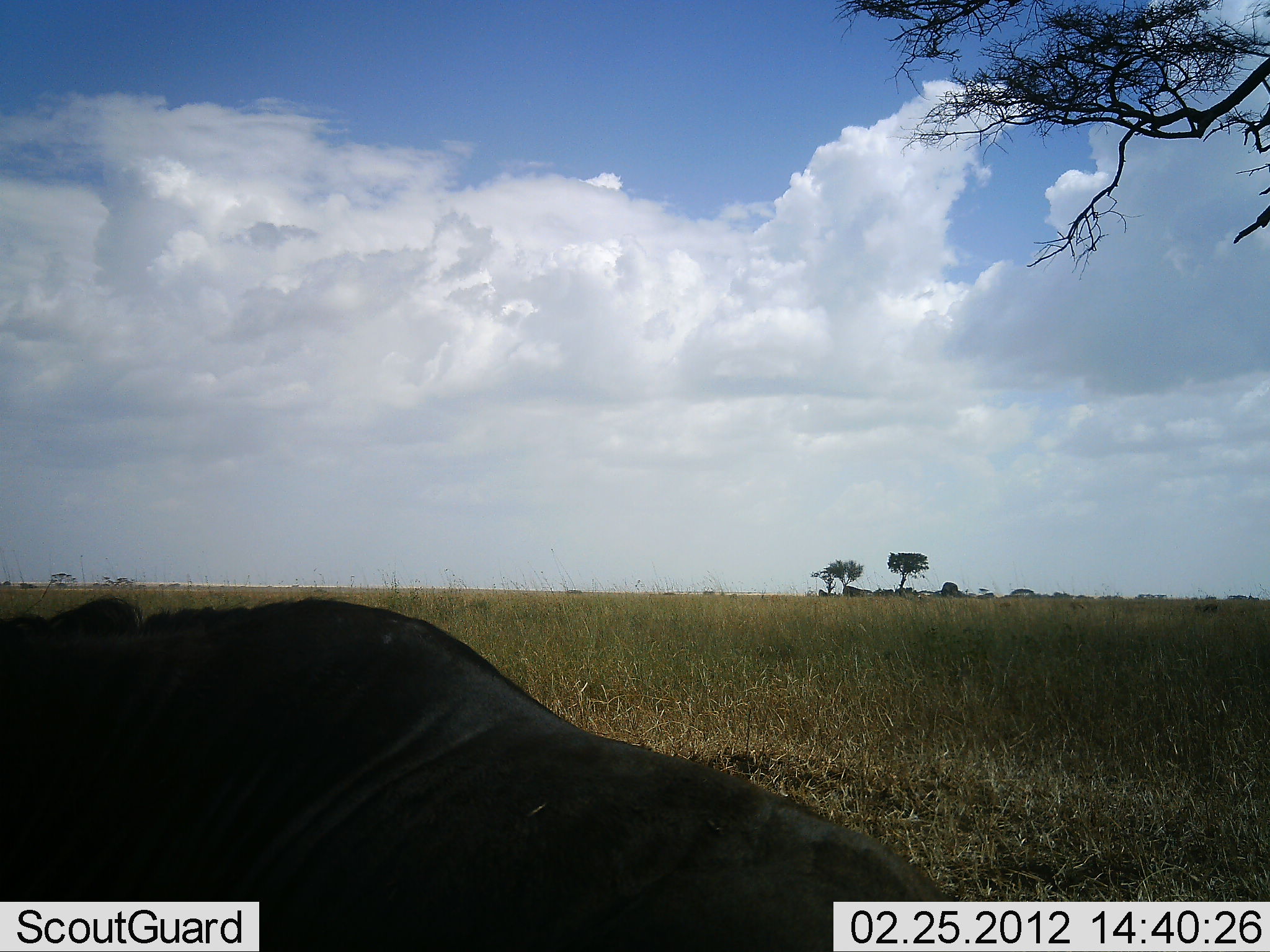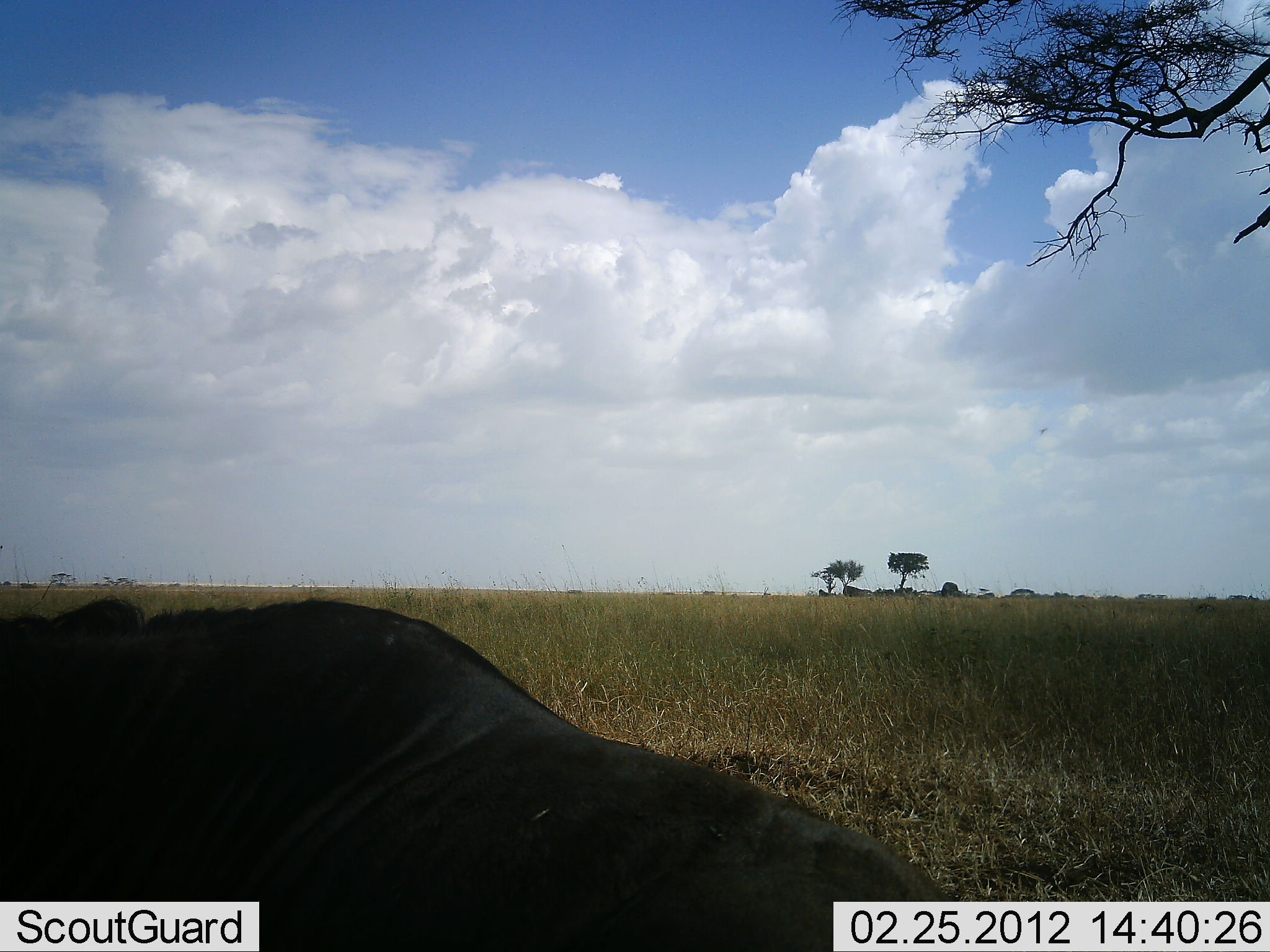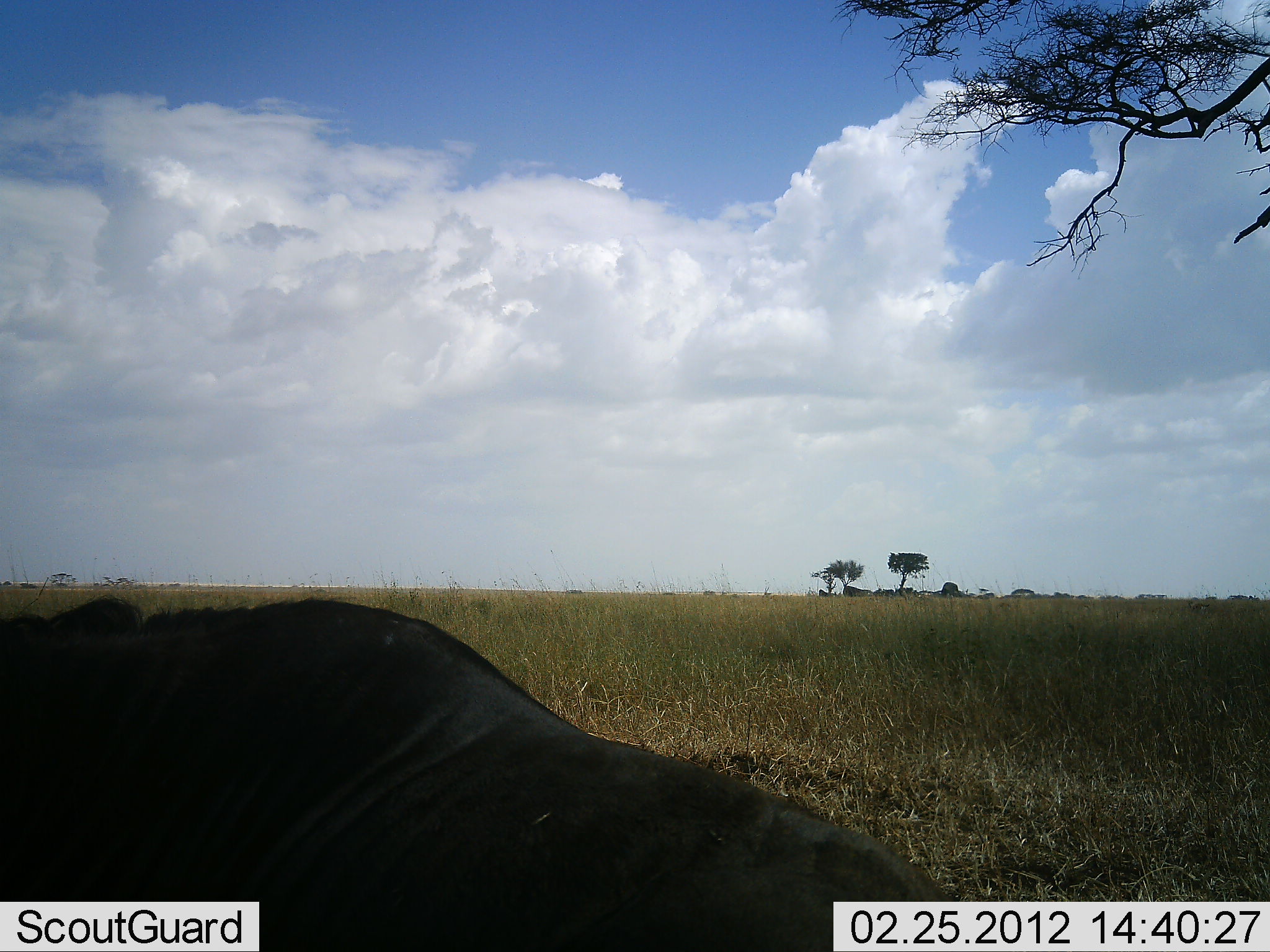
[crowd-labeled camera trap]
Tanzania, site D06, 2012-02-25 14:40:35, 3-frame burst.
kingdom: Animalia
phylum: Chordata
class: Mammalia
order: Artiodactyla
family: Bovidae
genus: Connochaetes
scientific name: Connochaetes taurinus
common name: blue wildebeest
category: wildebeest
Wildebeest (blue wildebeest) (Connochaetes taurinus), count 1. Behavior (volunteer vote fractions): standing 0%, resting 100%, moving 0%, interacting 0%. Young present (vote fraction): 0%. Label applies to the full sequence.